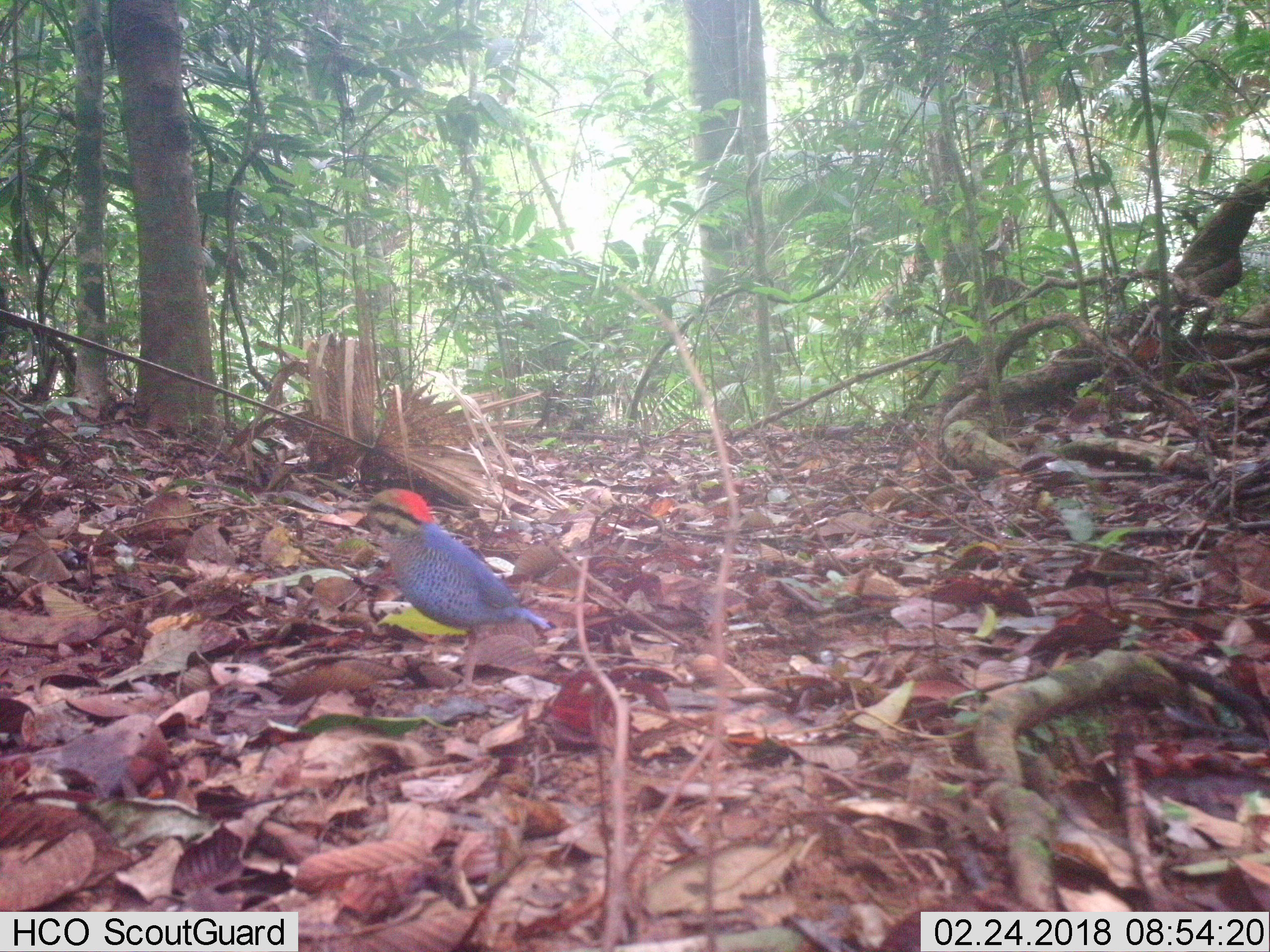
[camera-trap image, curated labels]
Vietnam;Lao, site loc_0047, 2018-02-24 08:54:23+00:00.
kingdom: Animalia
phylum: Chordata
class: Aves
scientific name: Aves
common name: bird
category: unidentified bird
Unidentified bird (bird) (Aves). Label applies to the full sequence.